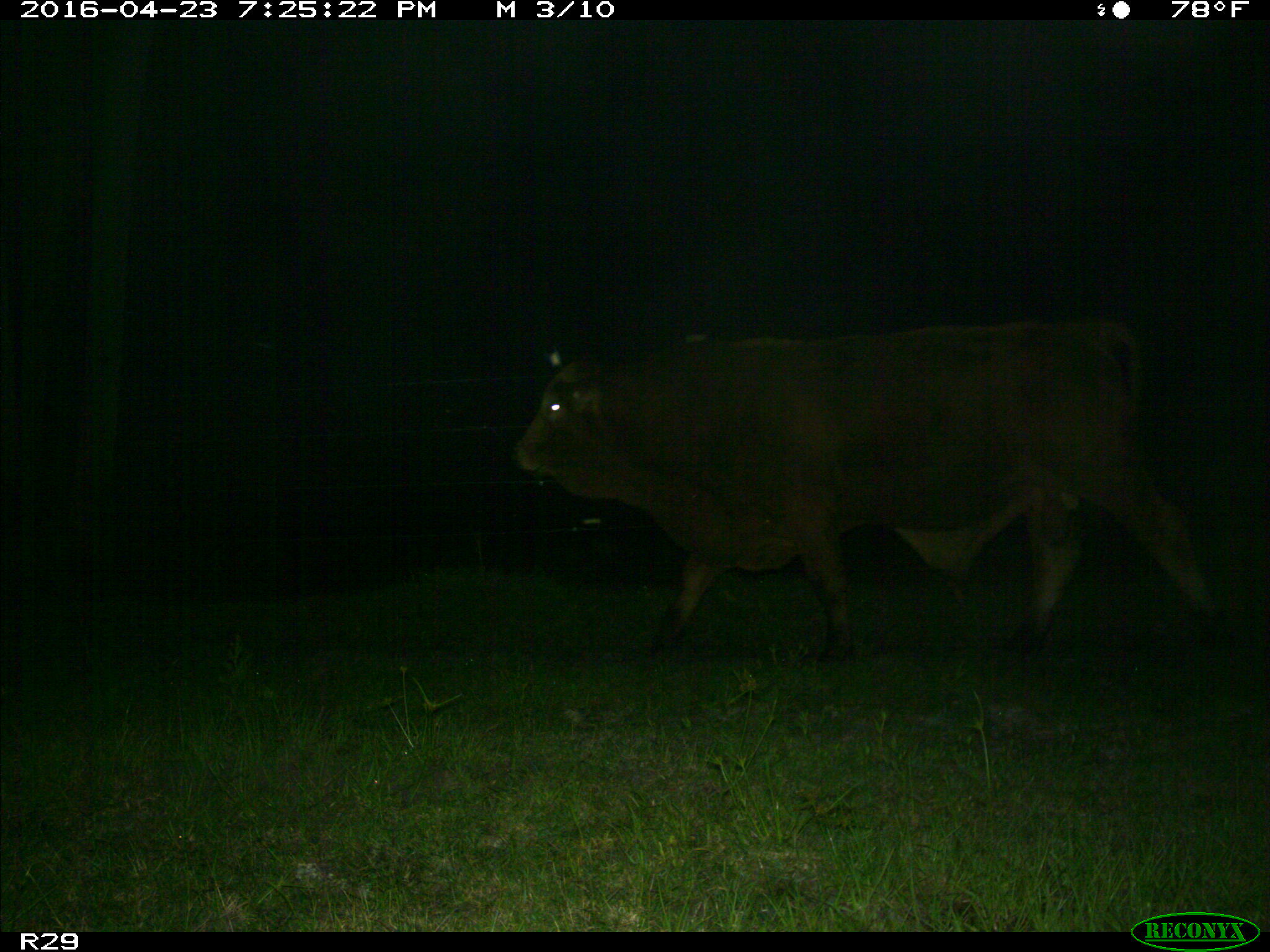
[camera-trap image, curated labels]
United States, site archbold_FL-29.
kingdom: Animalia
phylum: Chordata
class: Mammalia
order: Artiodactyla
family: Bovidae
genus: Bos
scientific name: Bos taurus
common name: domestic cow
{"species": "Bos taurus (domestic cow)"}